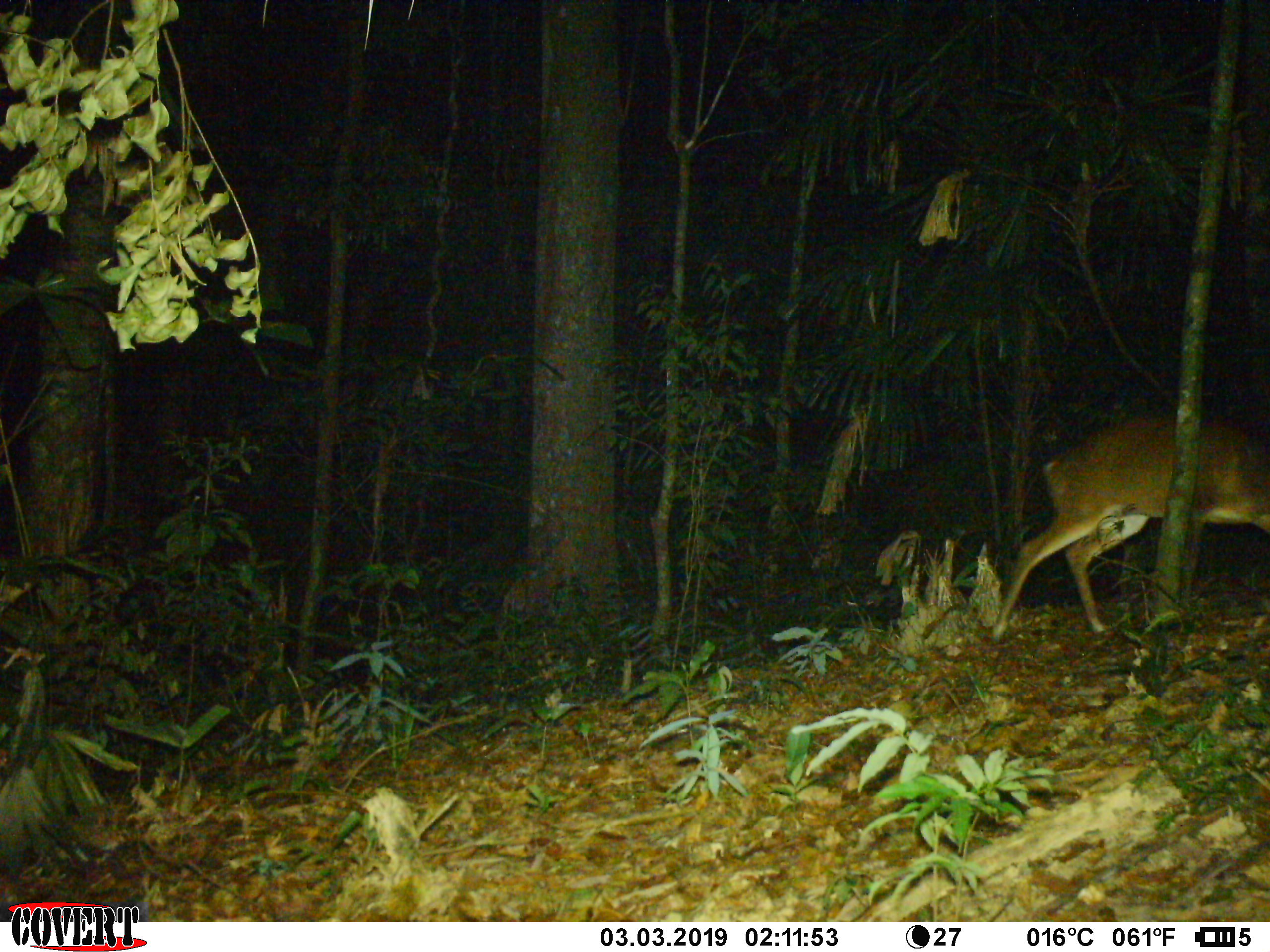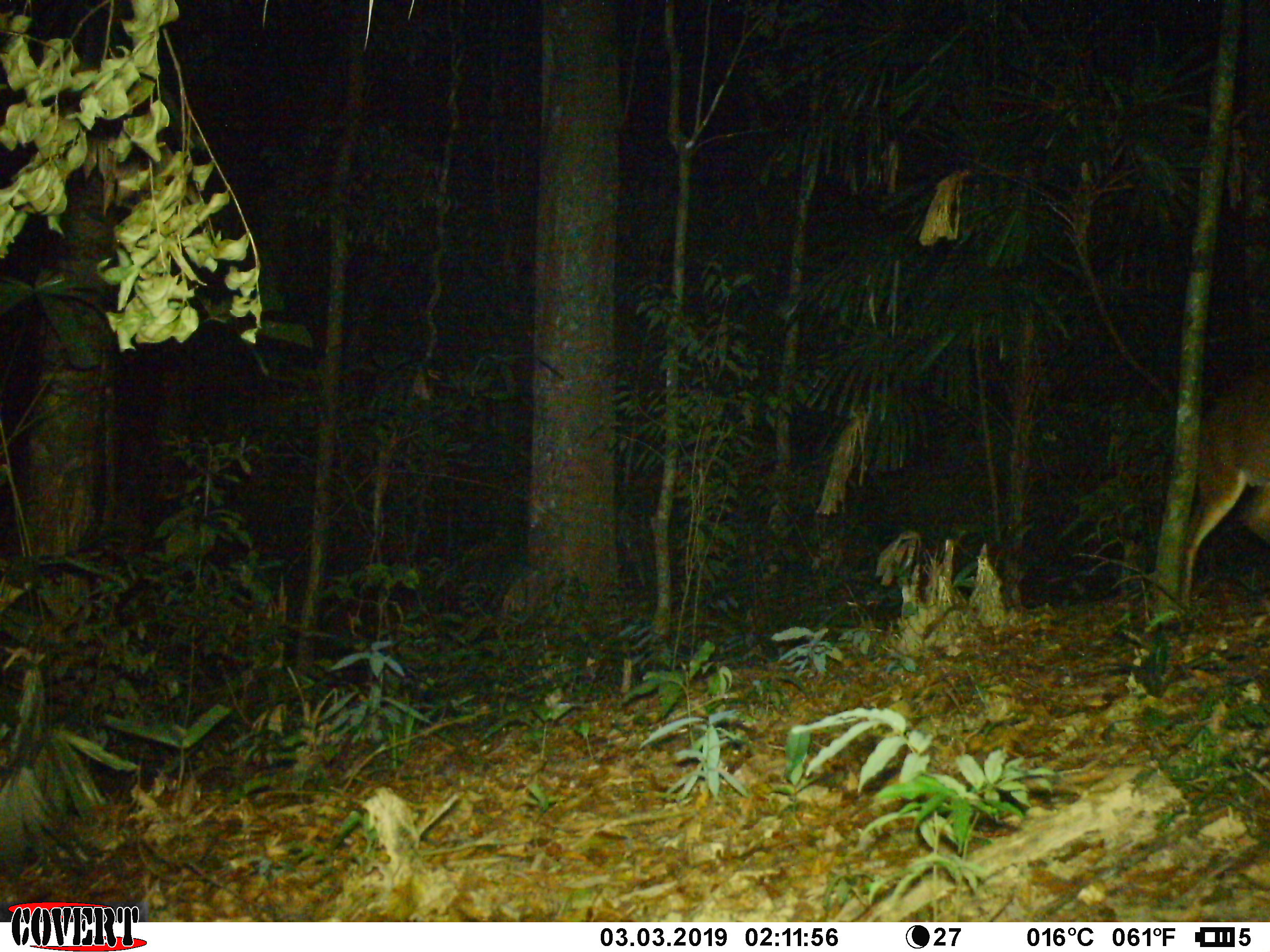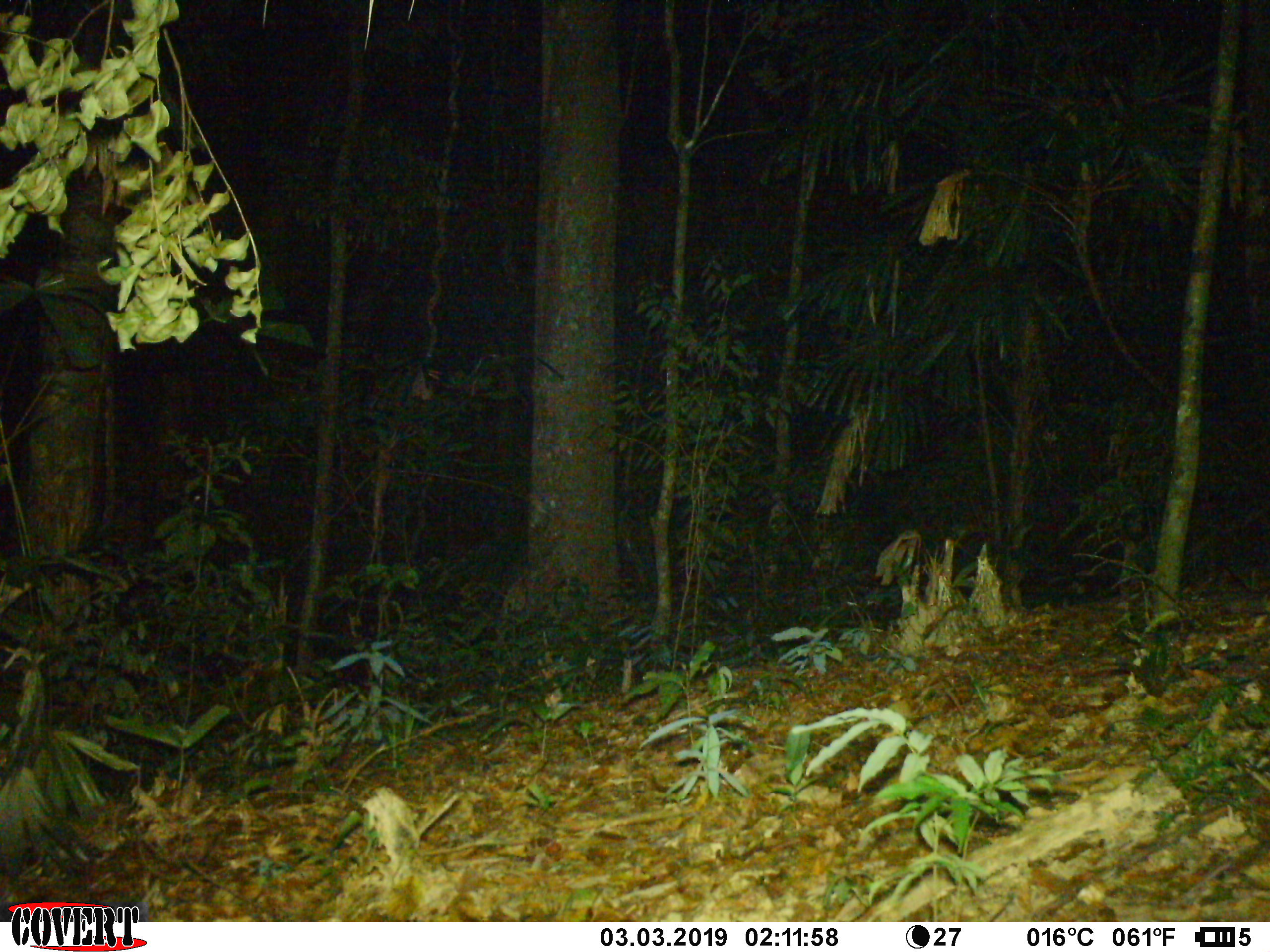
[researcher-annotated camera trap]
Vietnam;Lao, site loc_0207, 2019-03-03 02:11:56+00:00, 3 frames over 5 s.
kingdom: Animalia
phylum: Chordata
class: Mammalia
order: Artiodactyla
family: Cervidae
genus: Muntiacus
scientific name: Muntiacus vuquangensis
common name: large-antlered muntjac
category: large antlered muntjac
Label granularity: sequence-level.